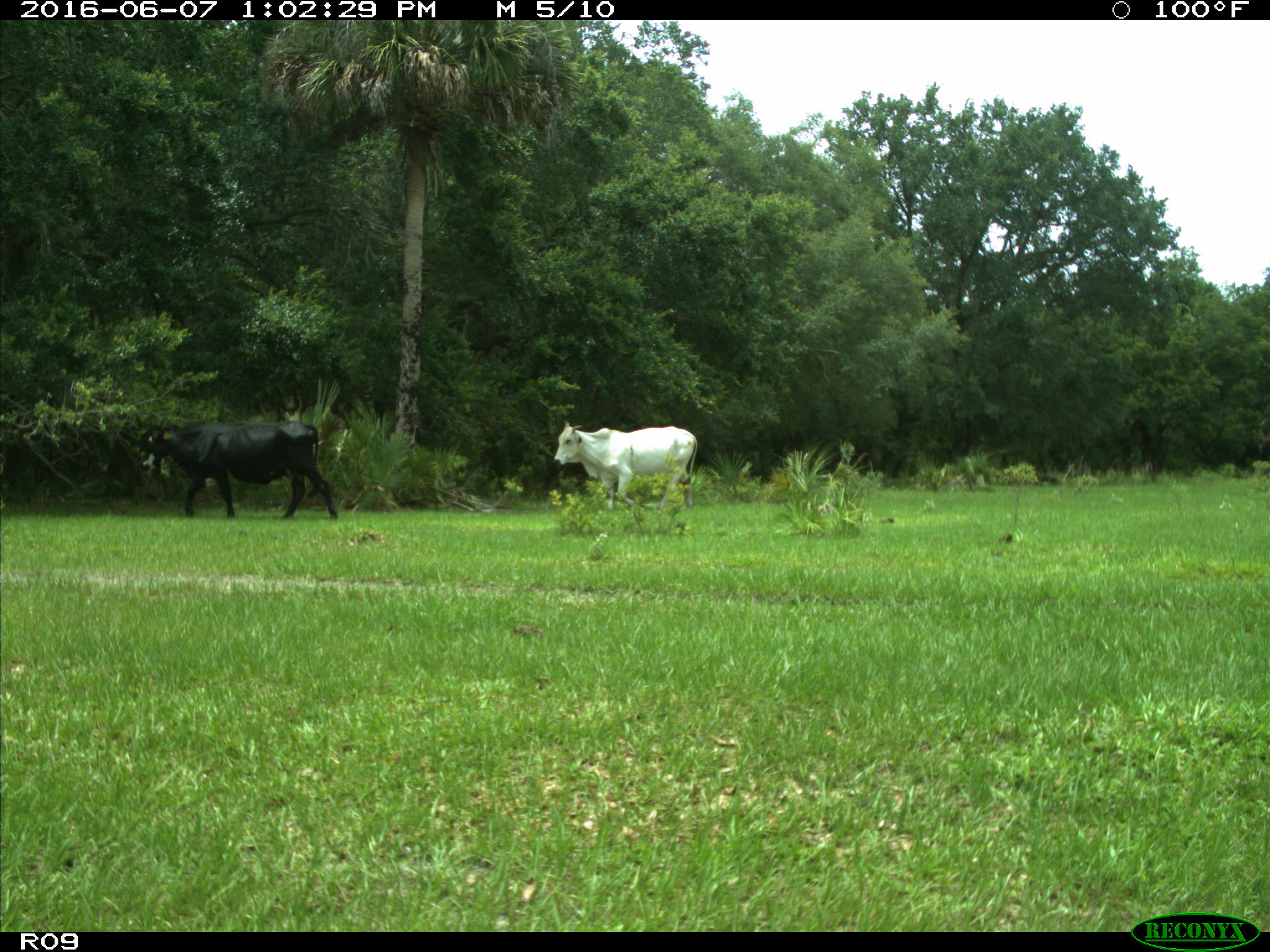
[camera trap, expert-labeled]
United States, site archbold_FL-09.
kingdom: Animalia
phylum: Chordata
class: Mammalia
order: Artiodactyla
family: Bovidae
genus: Bos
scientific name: Bos taurus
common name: domestic cow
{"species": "Bos taurus (domestic cow)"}